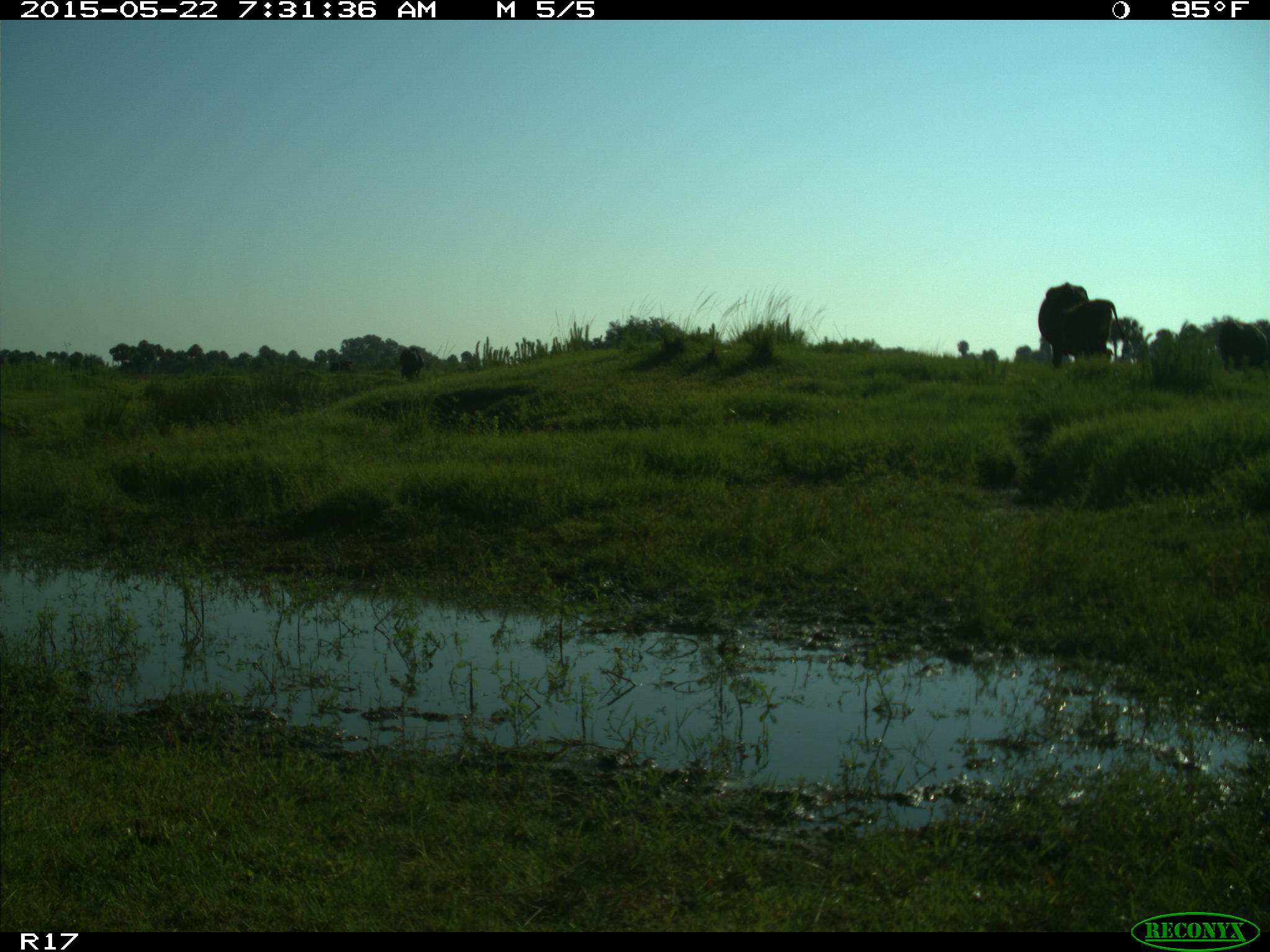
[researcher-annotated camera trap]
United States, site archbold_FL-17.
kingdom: Animalia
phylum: Chordata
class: Mammalia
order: Artiodactyla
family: Bovidae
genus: Bos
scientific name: Bos taurus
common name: domestic cow